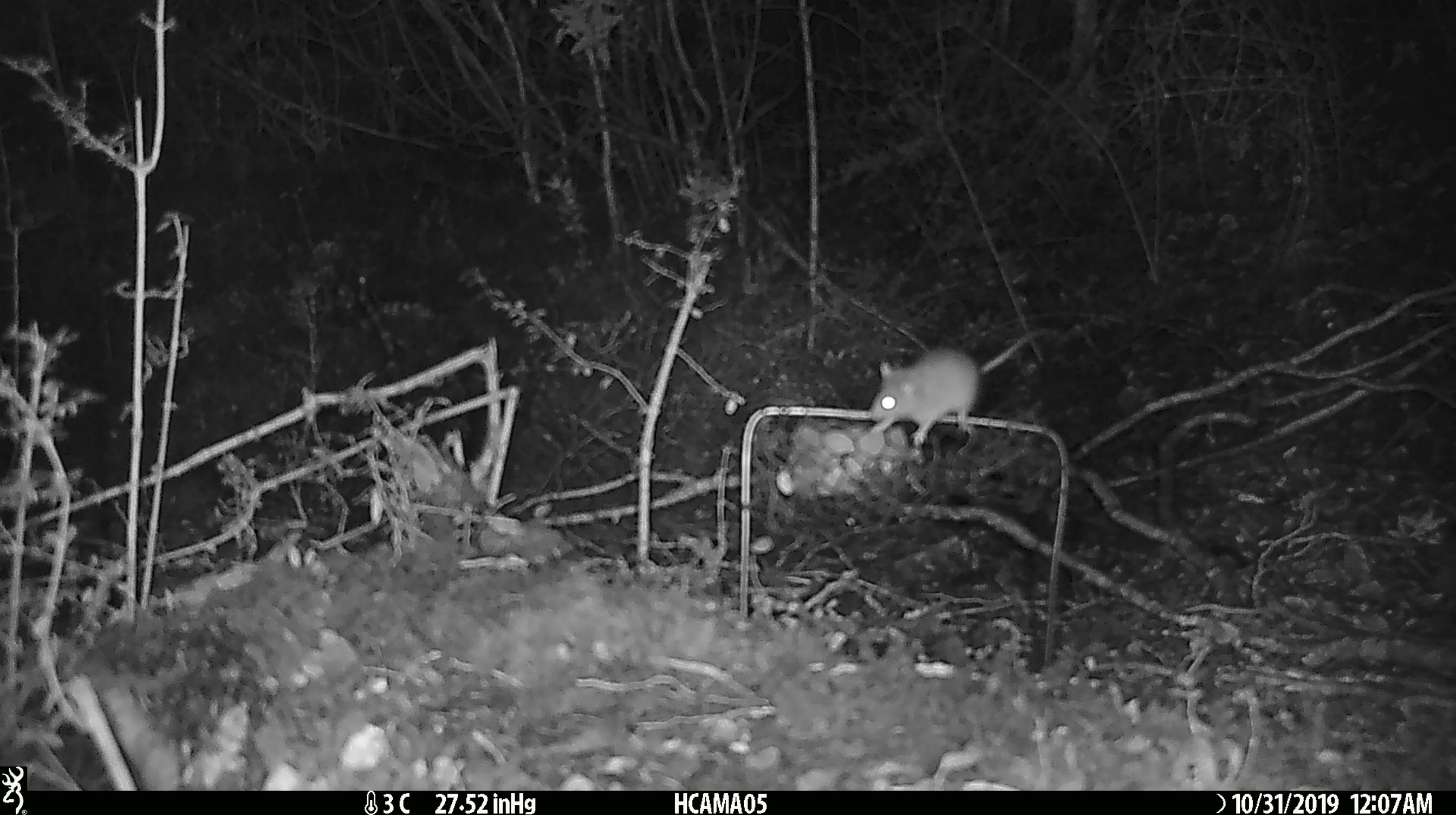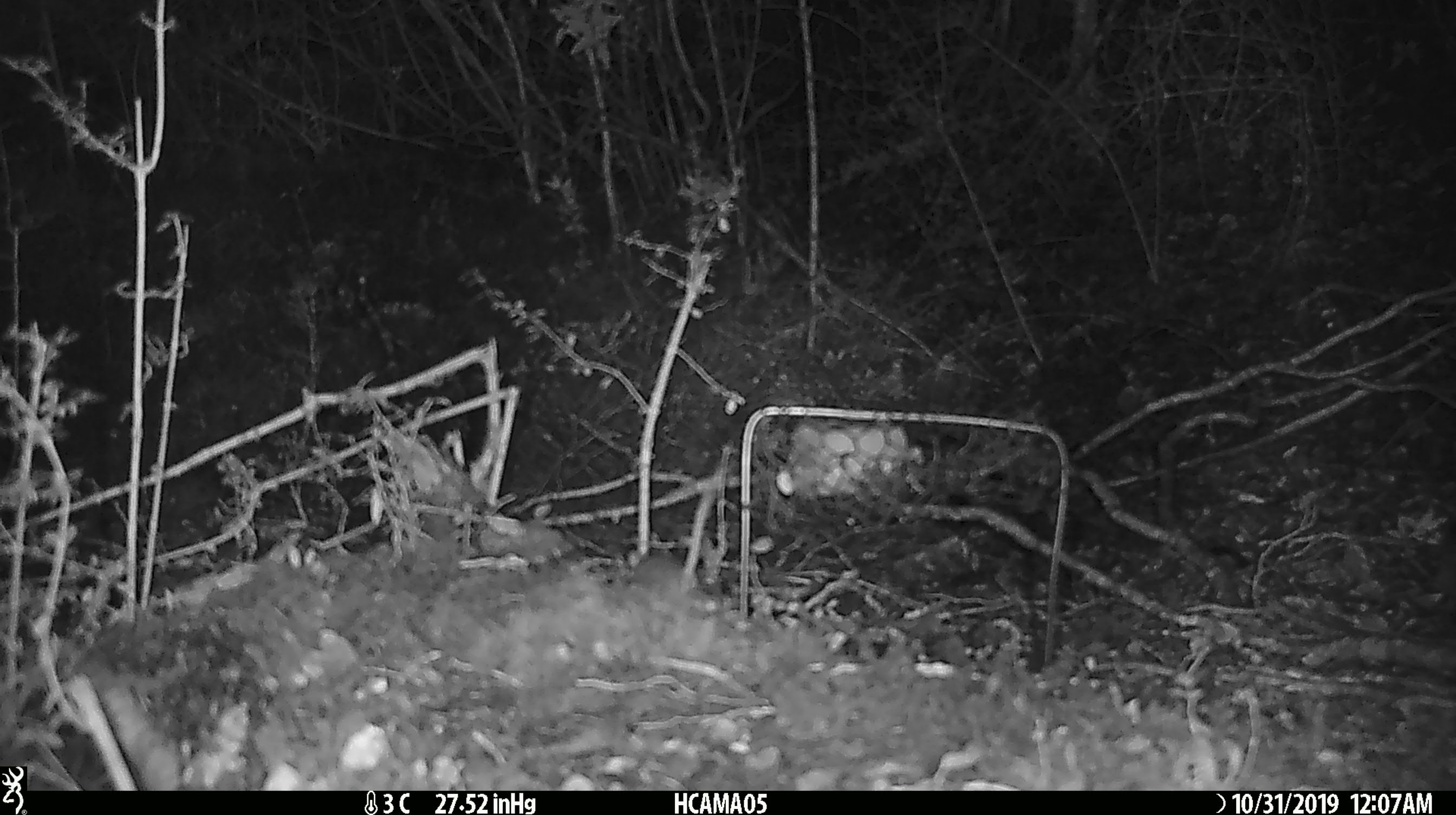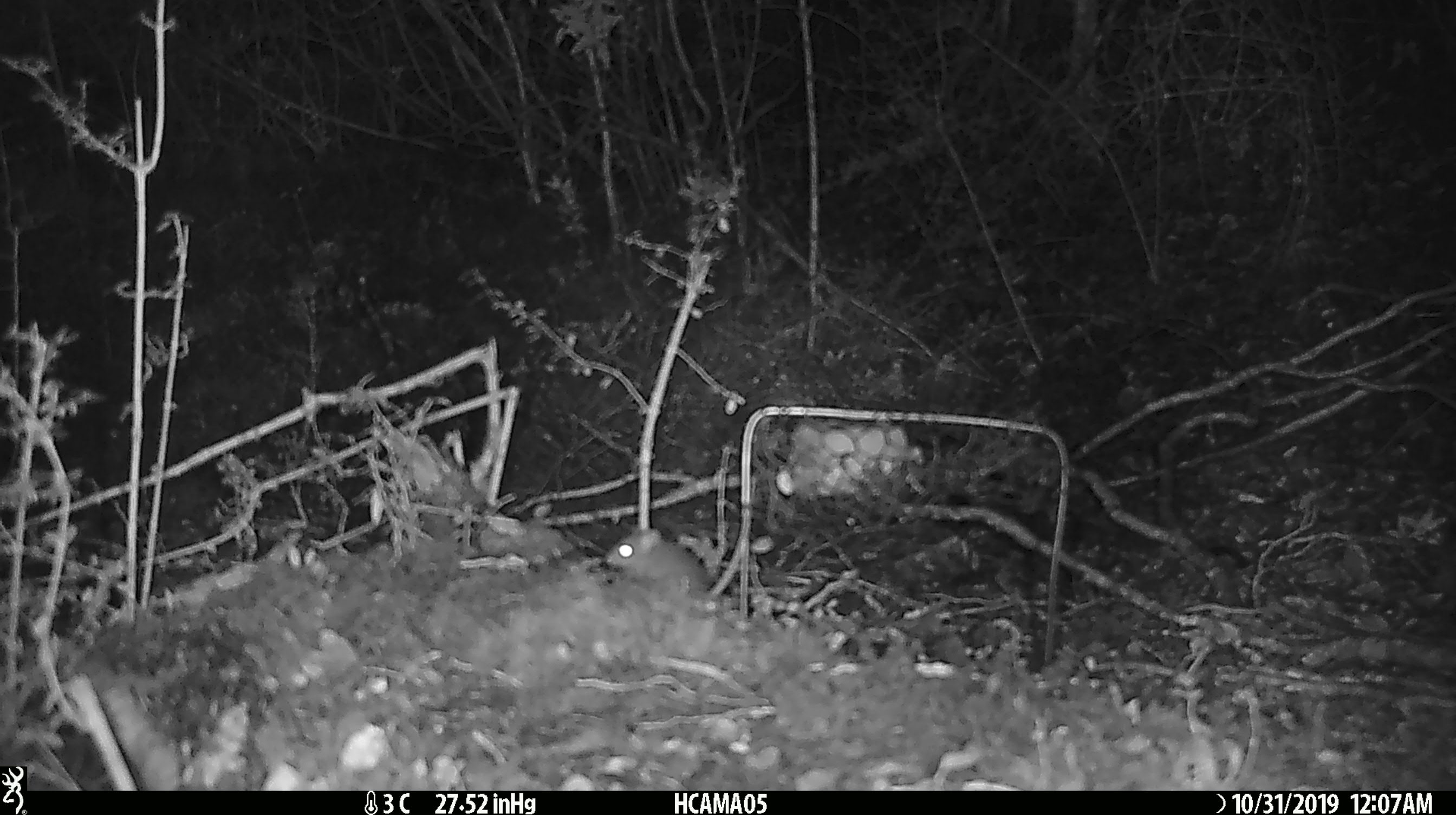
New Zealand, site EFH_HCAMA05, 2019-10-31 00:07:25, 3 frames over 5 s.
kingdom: Animalia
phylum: Chordata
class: Mammalia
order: Rodentia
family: Muridae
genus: Mus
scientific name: Mus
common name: mouse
Mouse (Mus).